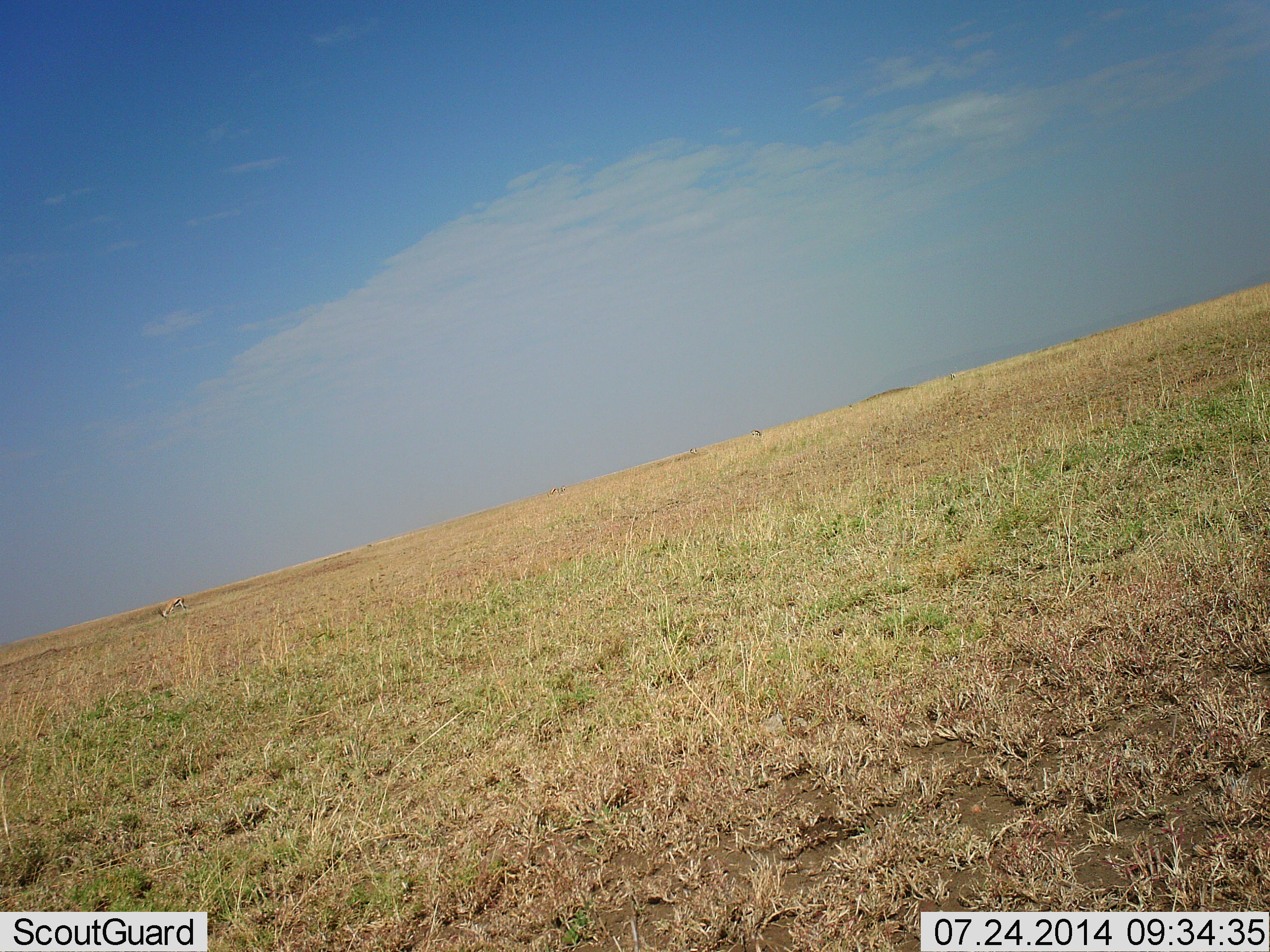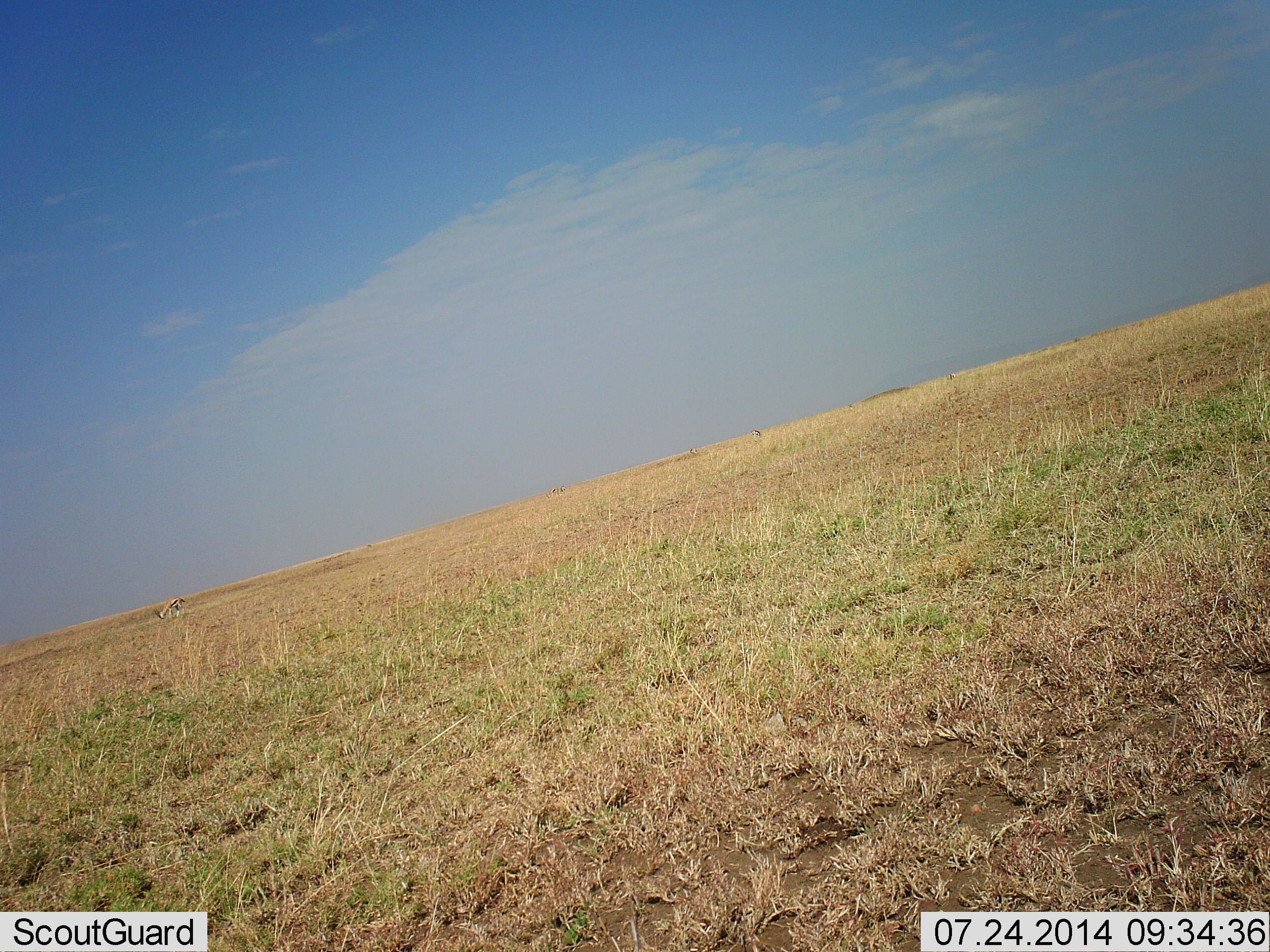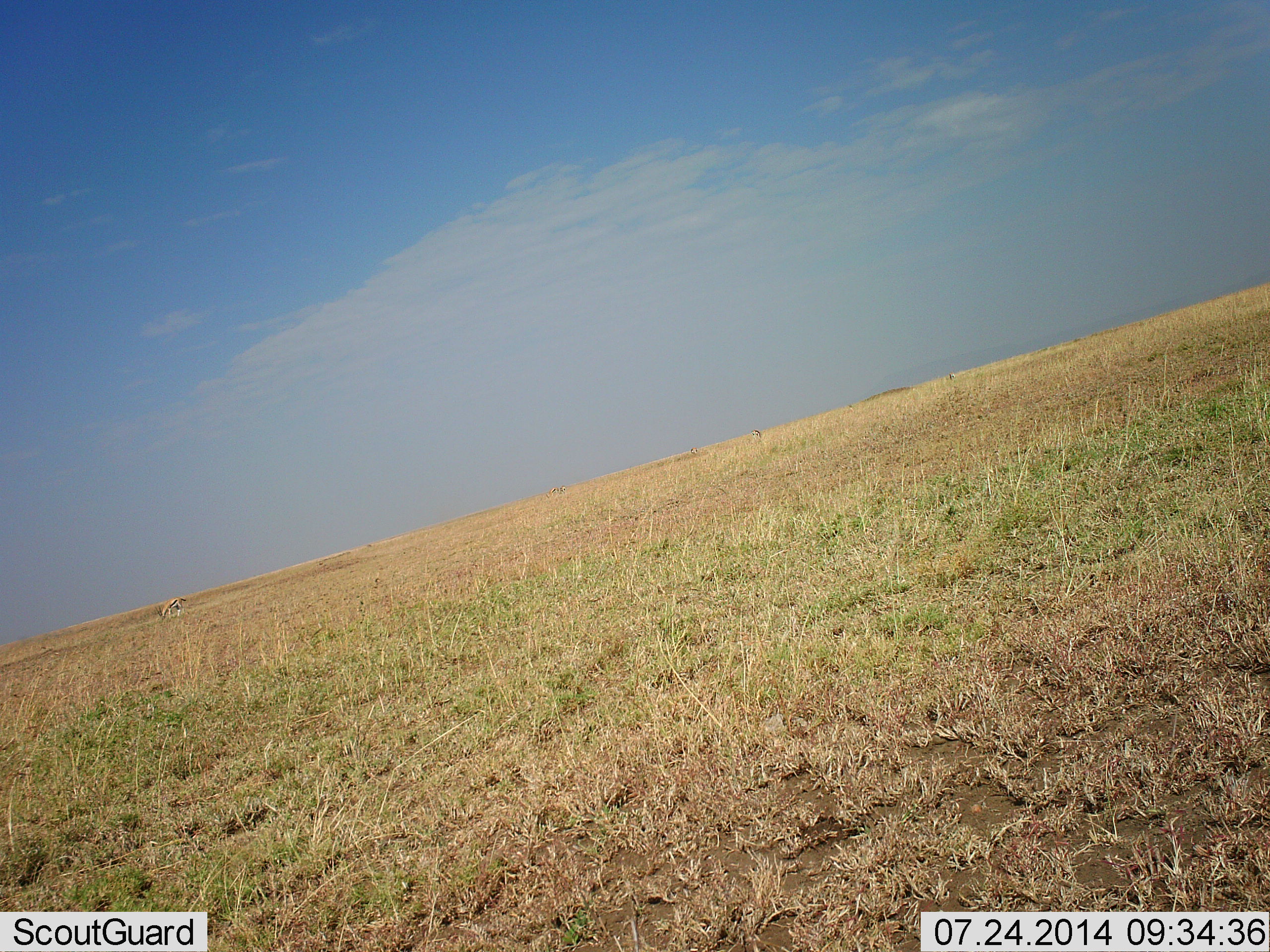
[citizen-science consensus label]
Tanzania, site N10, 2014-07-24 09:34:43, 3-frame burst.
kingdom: Animalia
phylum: Chordata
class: Mammalia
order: Artiodactyla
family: Bovidae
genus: Eudorcas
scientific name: Eudorcas thomsonii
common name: thomson's gazelle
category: gazellethomsons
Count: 1.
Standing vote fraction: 30%.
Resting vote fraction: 0%.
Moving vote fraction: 0%.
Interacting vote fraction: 0%.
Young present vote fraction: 0%.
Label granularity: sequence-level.